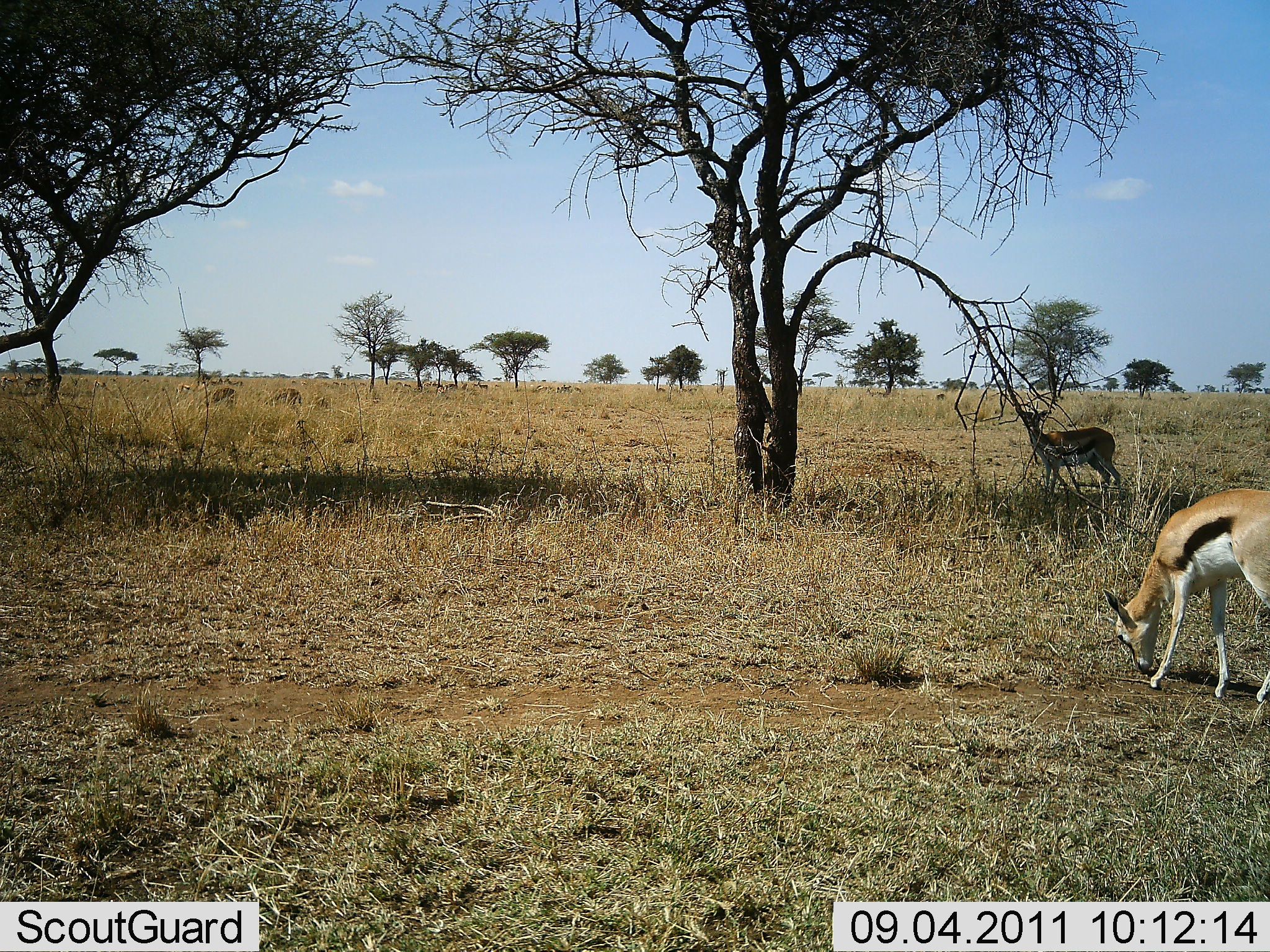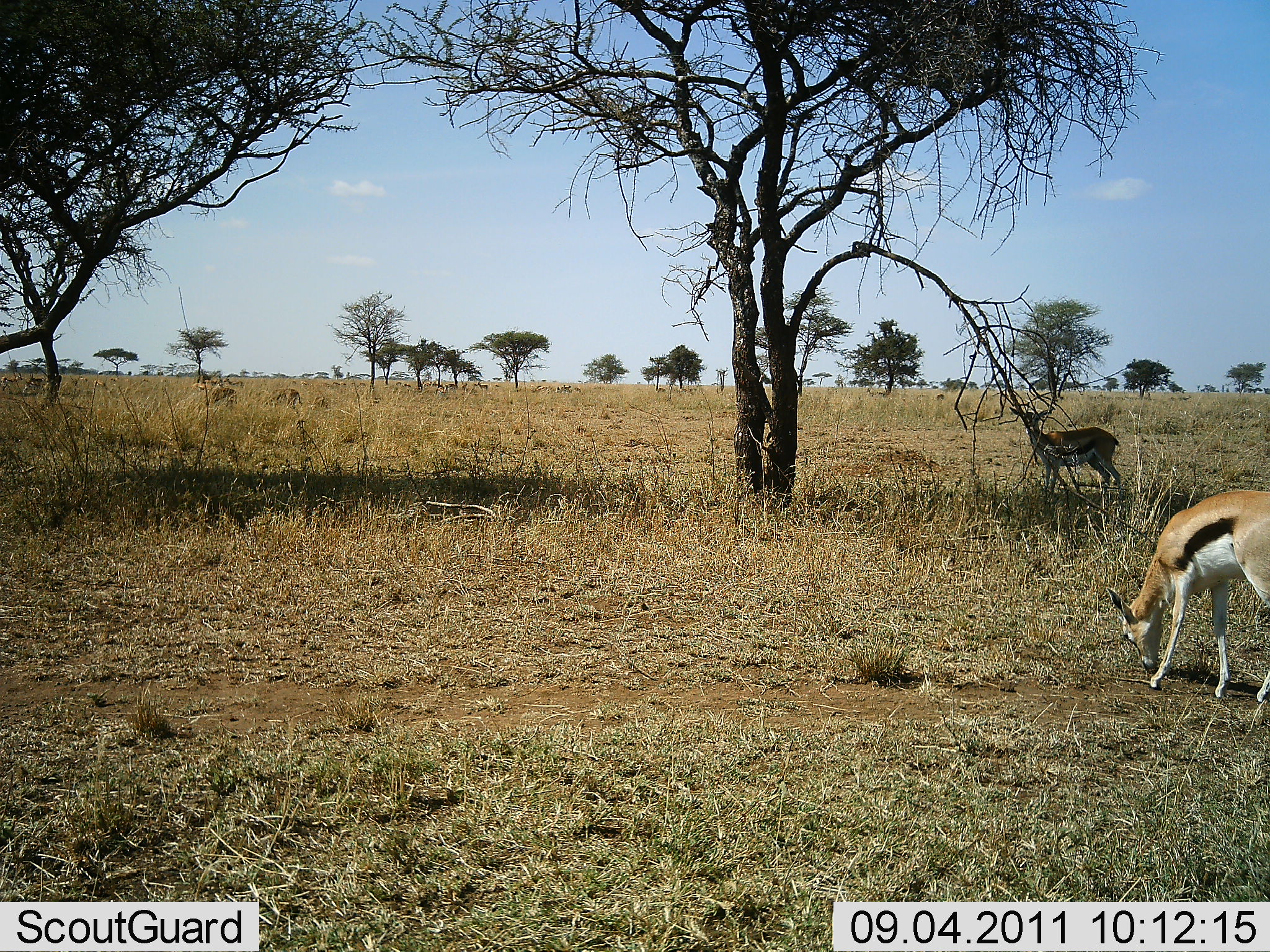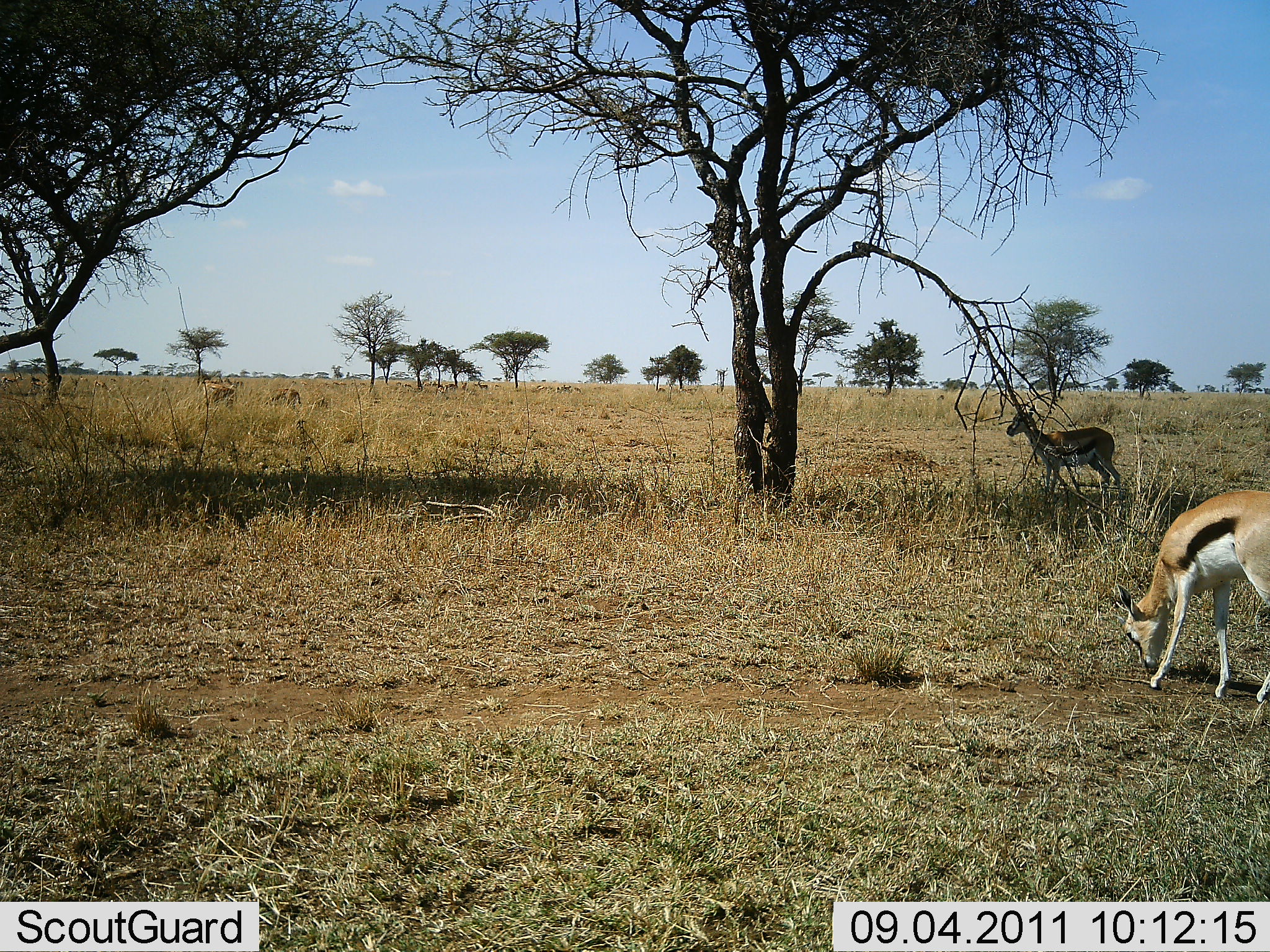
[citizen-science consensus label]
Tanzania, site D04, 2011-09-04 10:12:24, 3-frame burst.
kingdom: Animalia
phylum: Chordata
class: Mammalia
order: Artiodactyla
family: Bovidae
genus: Eudorcas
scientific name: Eudorcas thomsonii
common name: thomson's gazelle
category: gazellethomsons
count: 2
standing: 64%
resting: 0%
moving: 0%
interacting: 0%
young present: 0%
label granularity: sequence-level